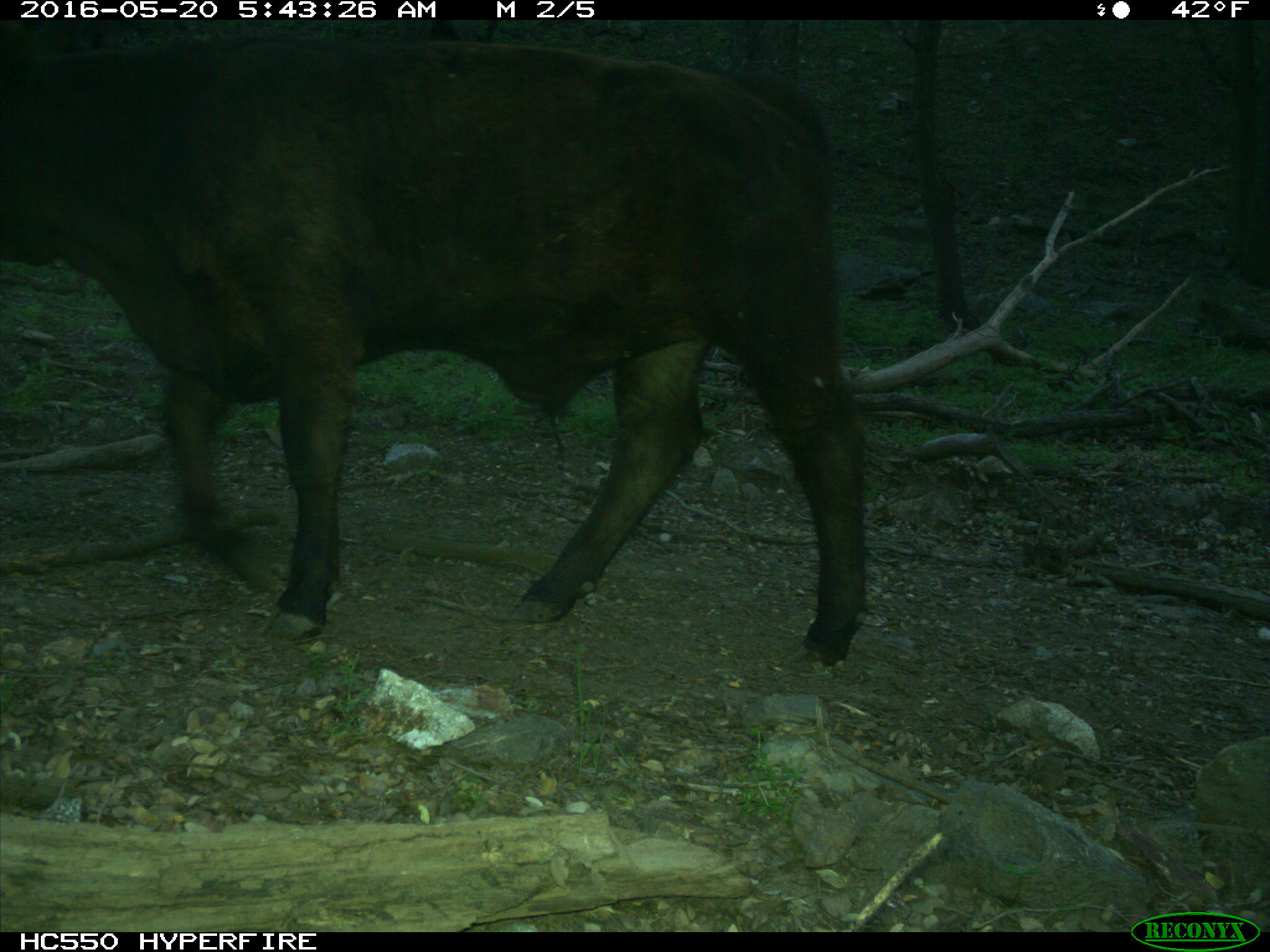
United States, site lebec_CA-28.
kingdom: Animalia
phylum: Chordata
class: Mammalia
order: Artiodactyla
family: Bovidae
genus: Bos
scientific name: Bos taurus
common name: domestic cow